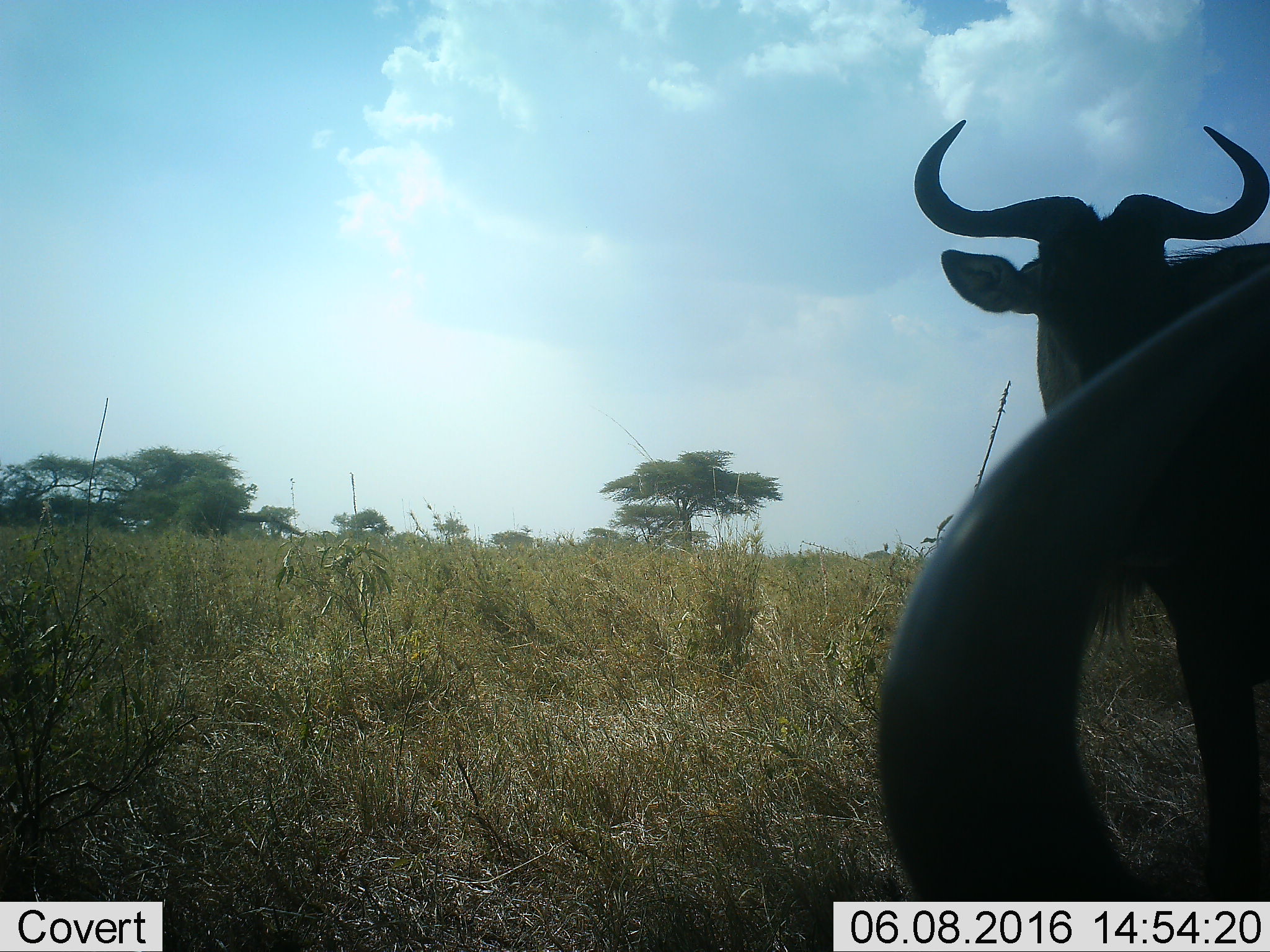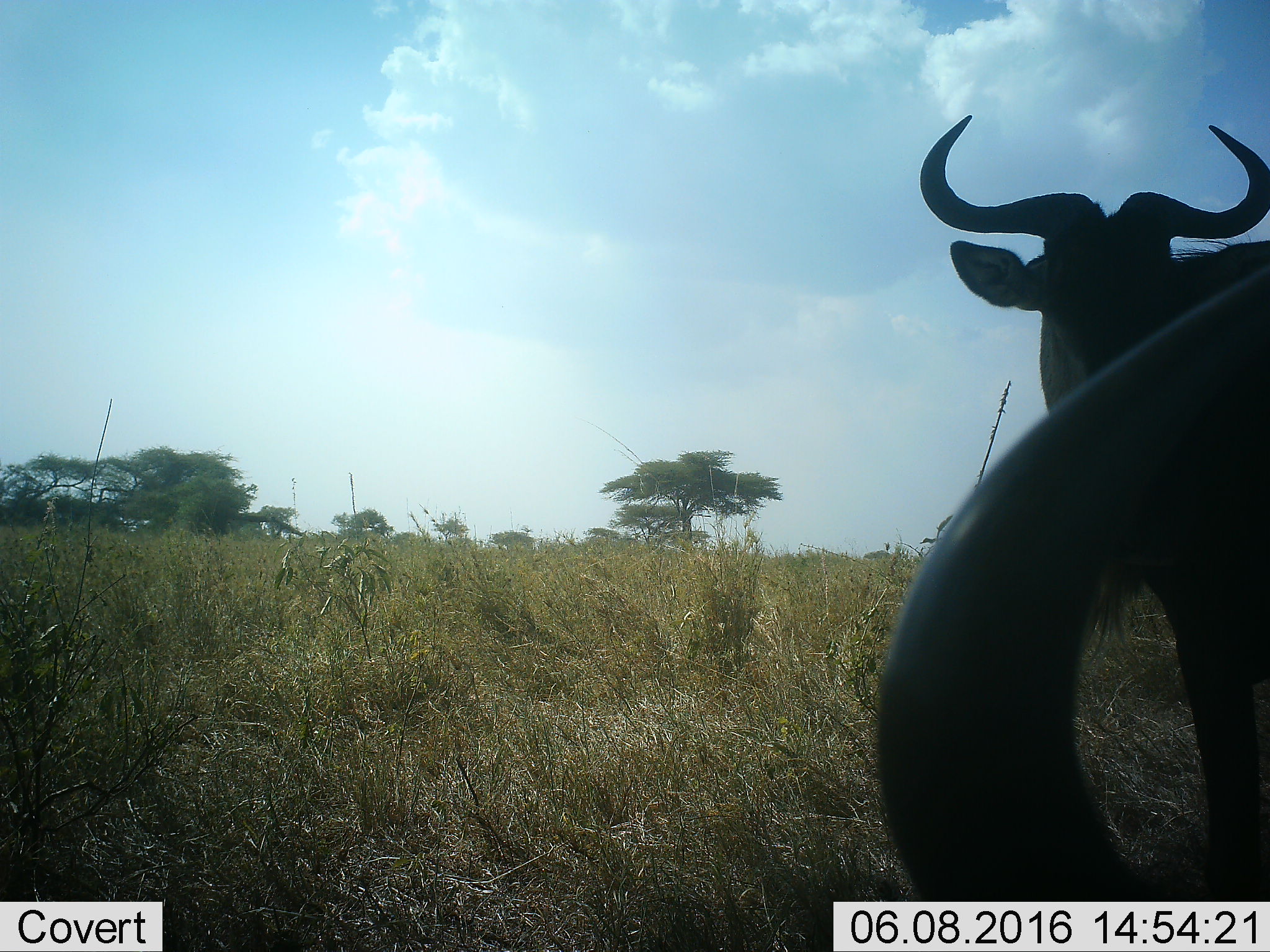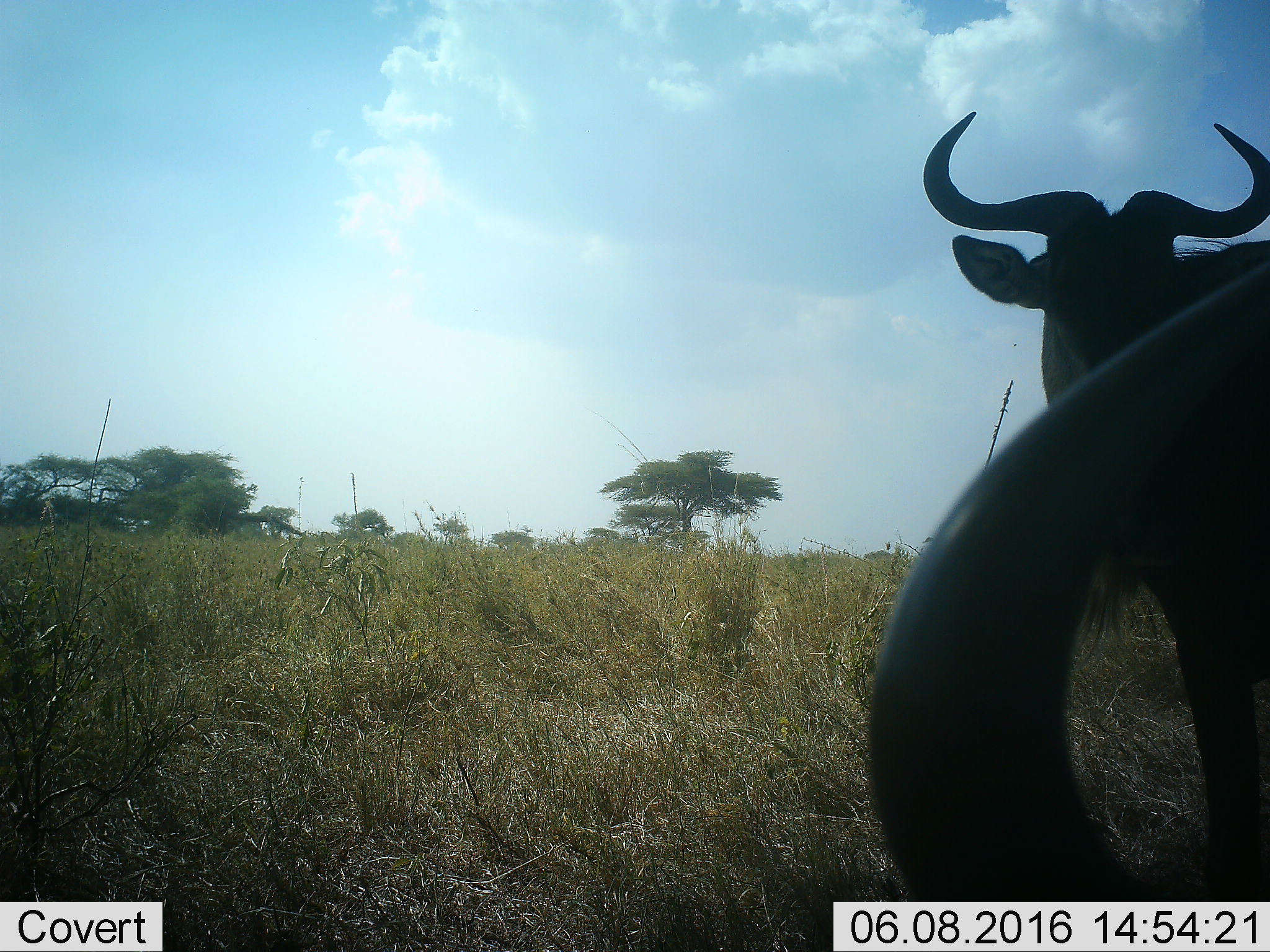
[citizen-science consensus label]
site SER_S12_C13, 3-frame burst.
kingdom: Animalia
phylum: Chordata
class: Mammalia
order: Artiodactyla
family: Bovidae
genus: Connochaetes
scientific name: Connochaetes taurinus taurinus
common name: blue wildebeest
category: wildebeestblue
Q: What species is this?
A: Wildebeestblue (blue wildebeest) (Connochaetes taurinus taurinus).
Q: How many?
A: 2.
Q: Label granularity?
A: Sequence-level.